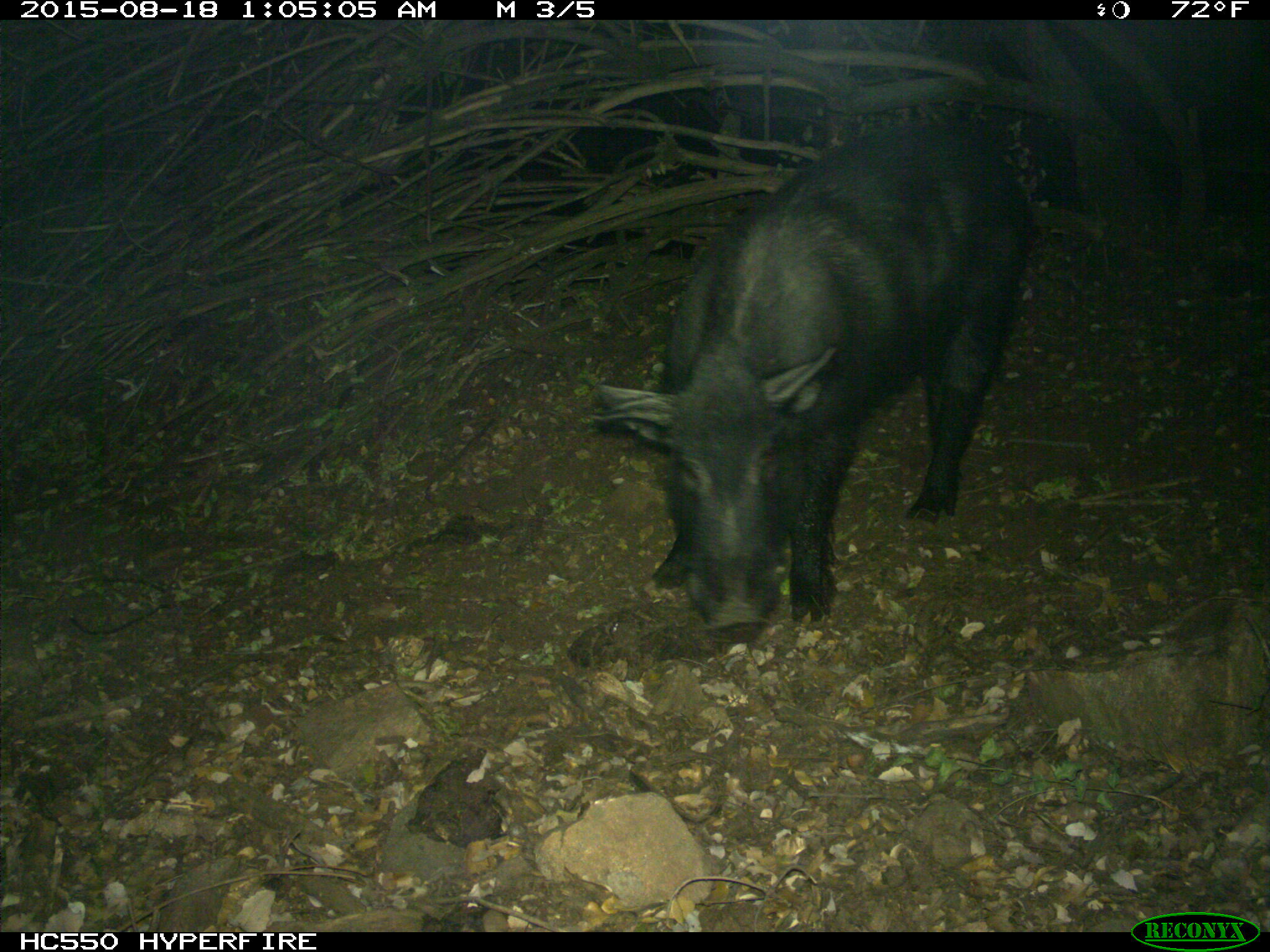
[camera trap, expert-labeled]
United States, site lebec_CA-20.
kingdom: Animalia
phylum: Chordata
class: Mammalia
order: Artiodactyla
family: Suidae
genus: Sus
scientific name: Sus scrofa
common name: wild boar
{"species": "Sus scrofa (wild boar)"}